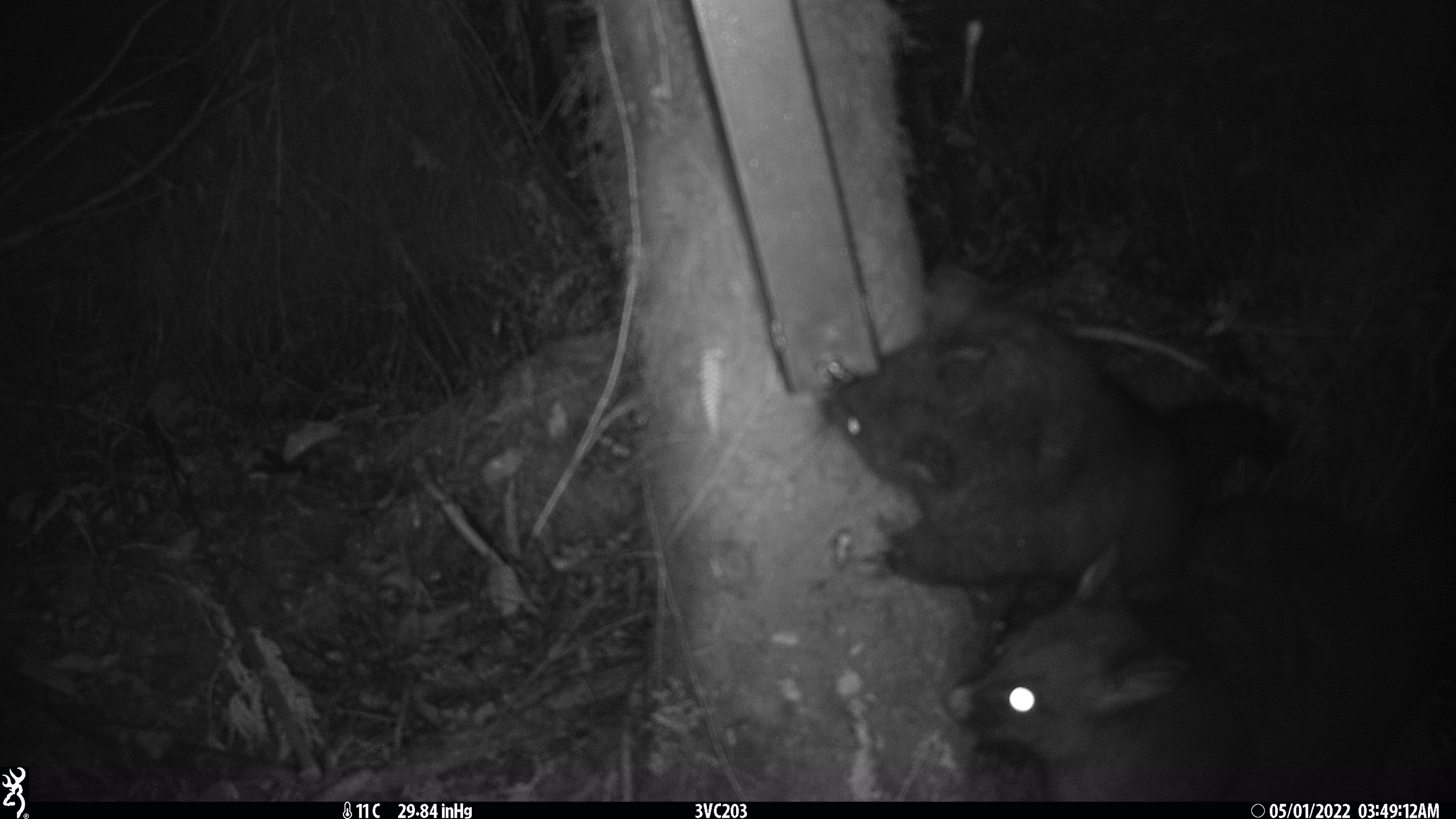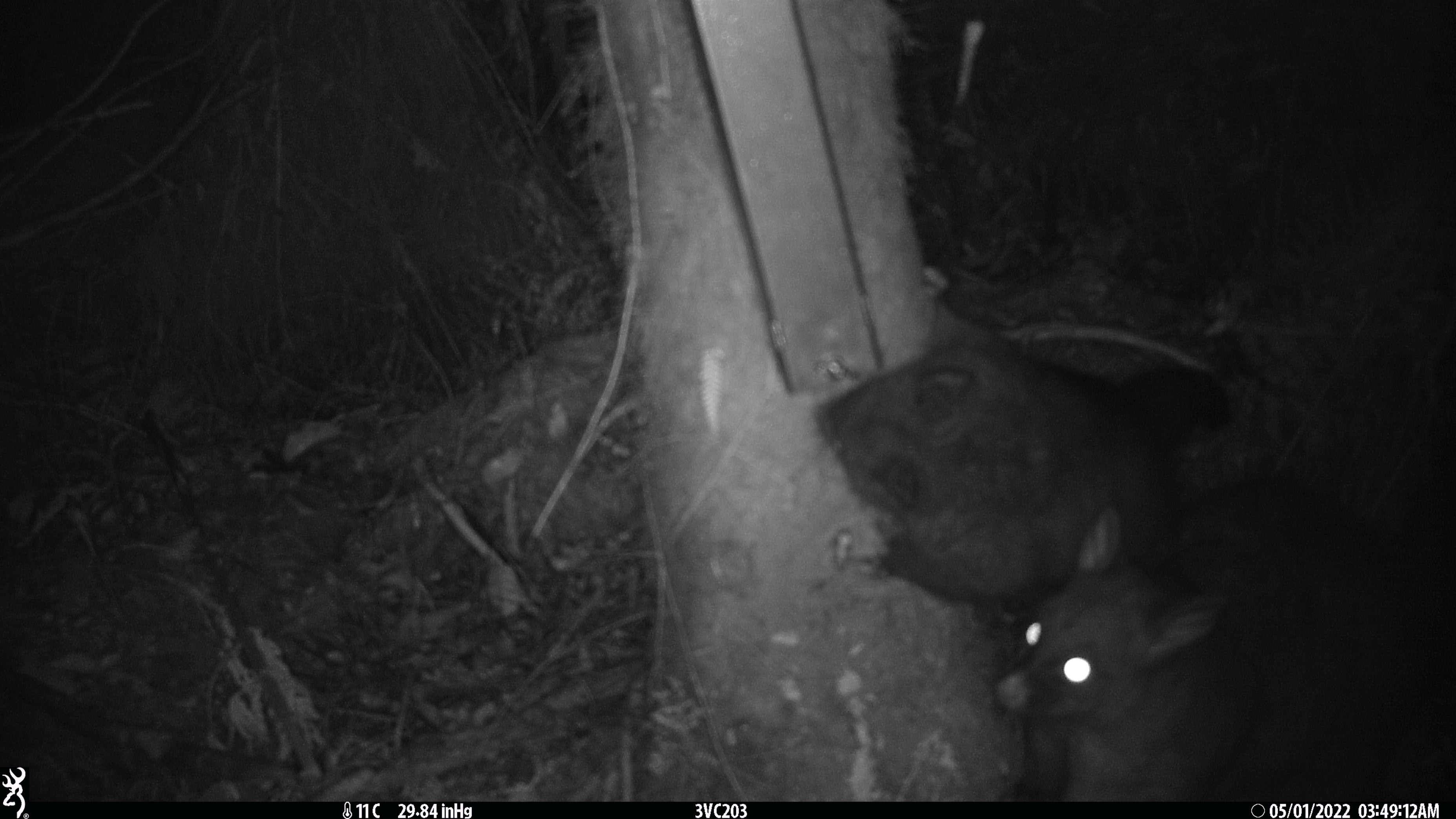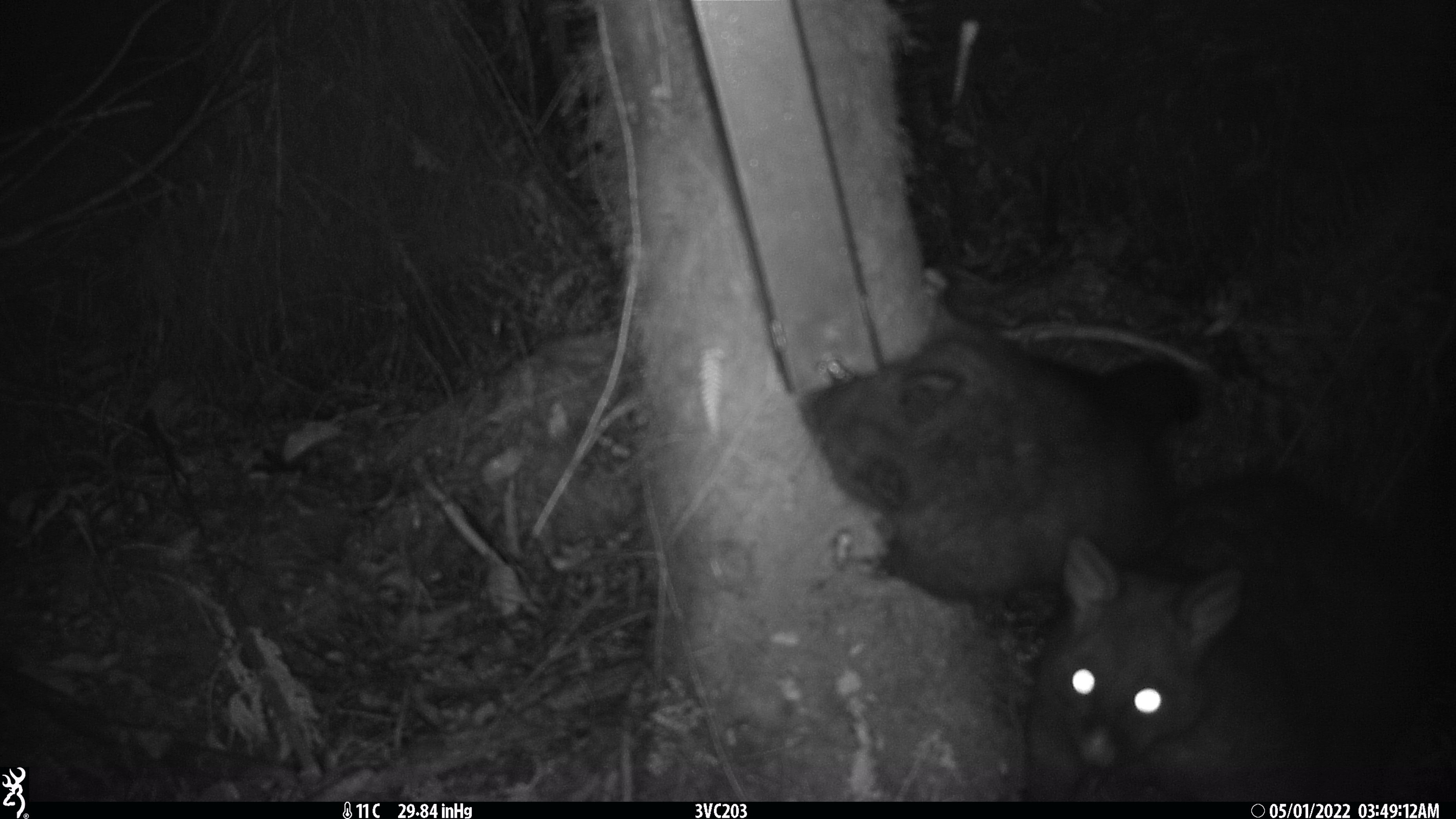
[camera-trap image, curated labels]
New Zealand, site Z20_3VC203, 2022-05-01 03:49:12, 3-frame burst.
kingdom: Animalia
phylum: Chordata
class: Mammalia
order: Diprotodontia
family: Phalangeridae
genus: Trichosurus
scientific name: Trichosurus vulpecula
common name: common brushtail possum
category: possum